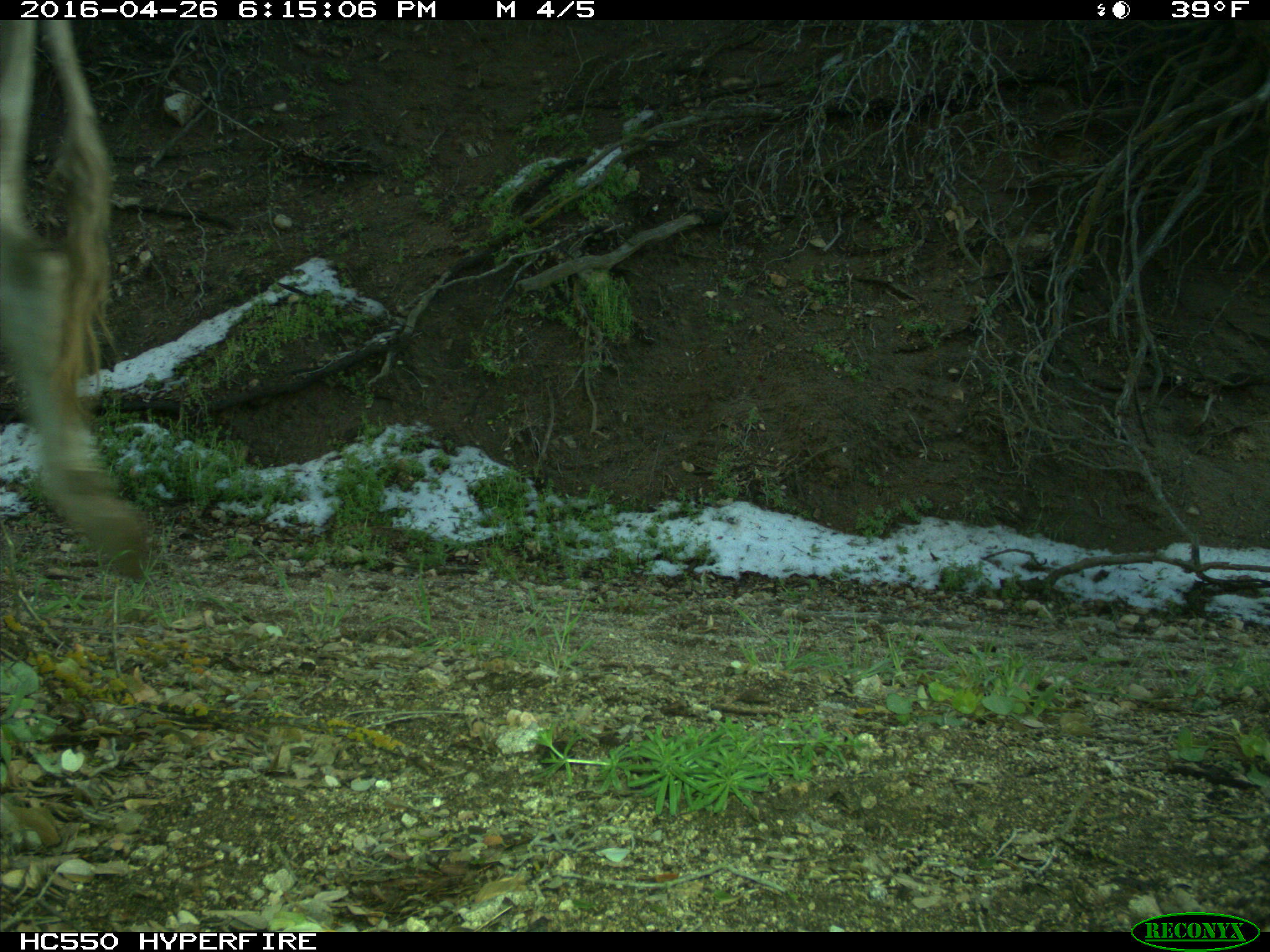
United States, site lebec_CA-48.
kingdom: Animalia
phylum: Chordata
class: Mammalia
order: Artiodactyla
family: Bovidae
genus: Bos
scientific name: Bos taurus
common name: domestic cow